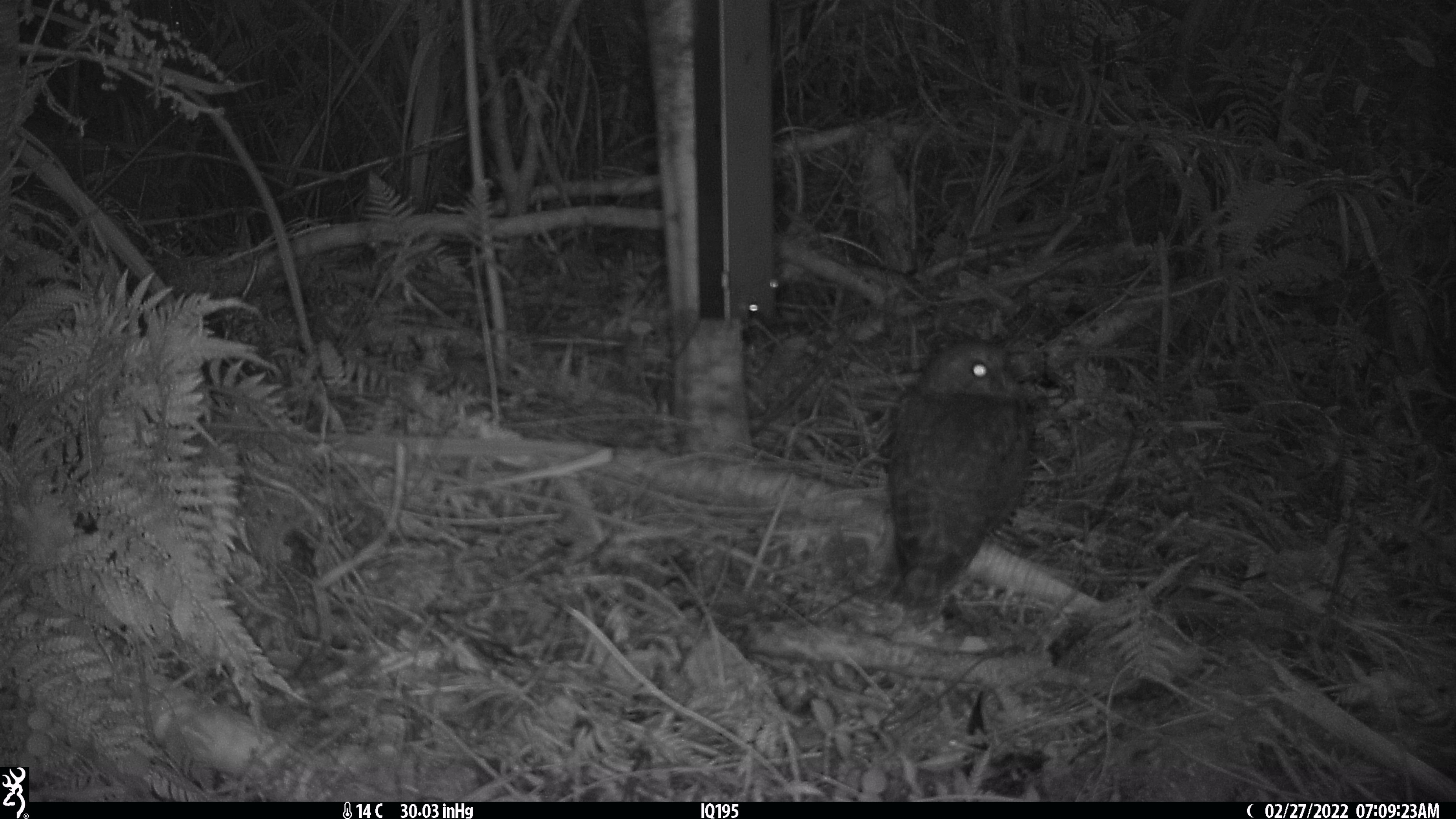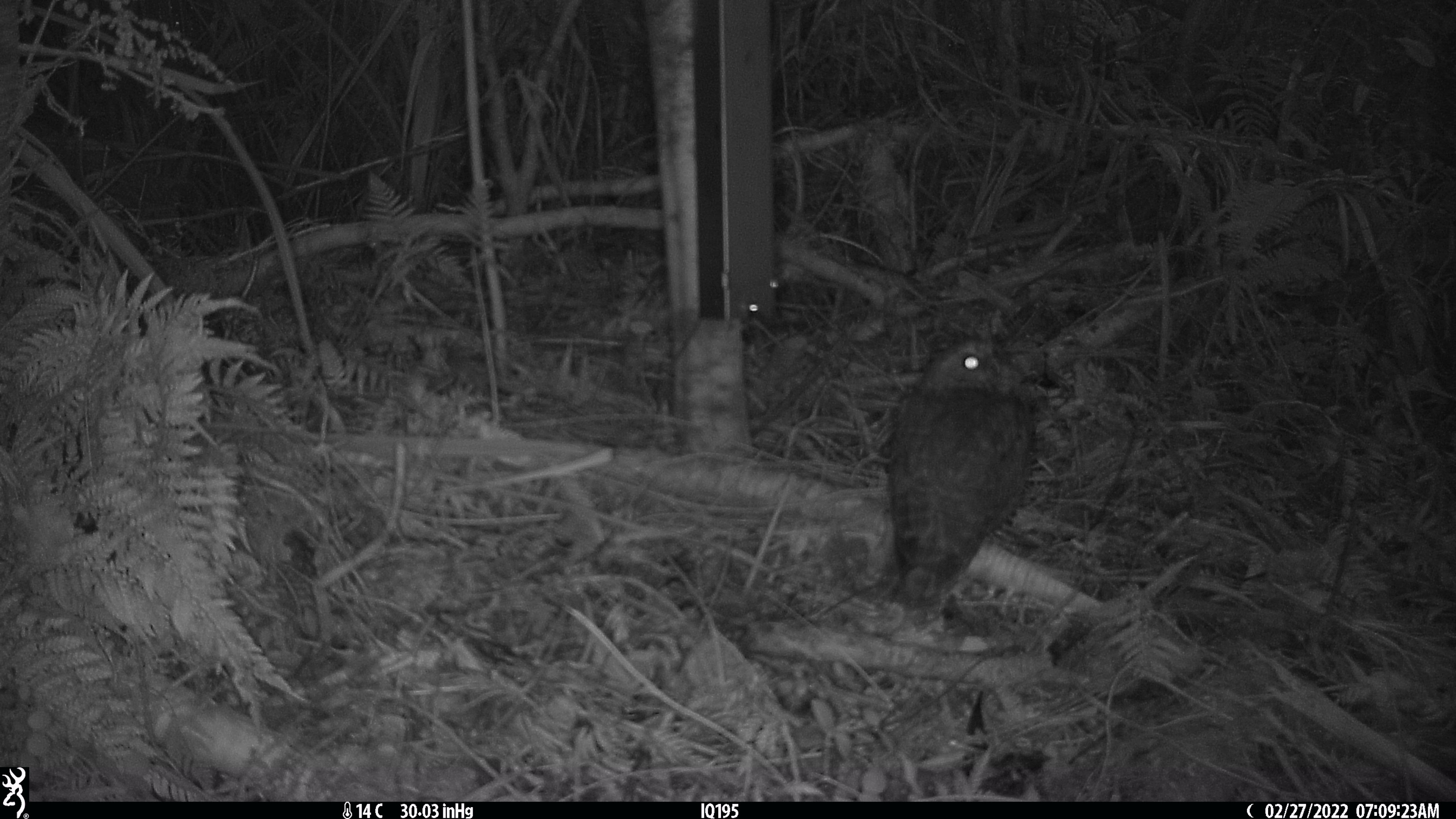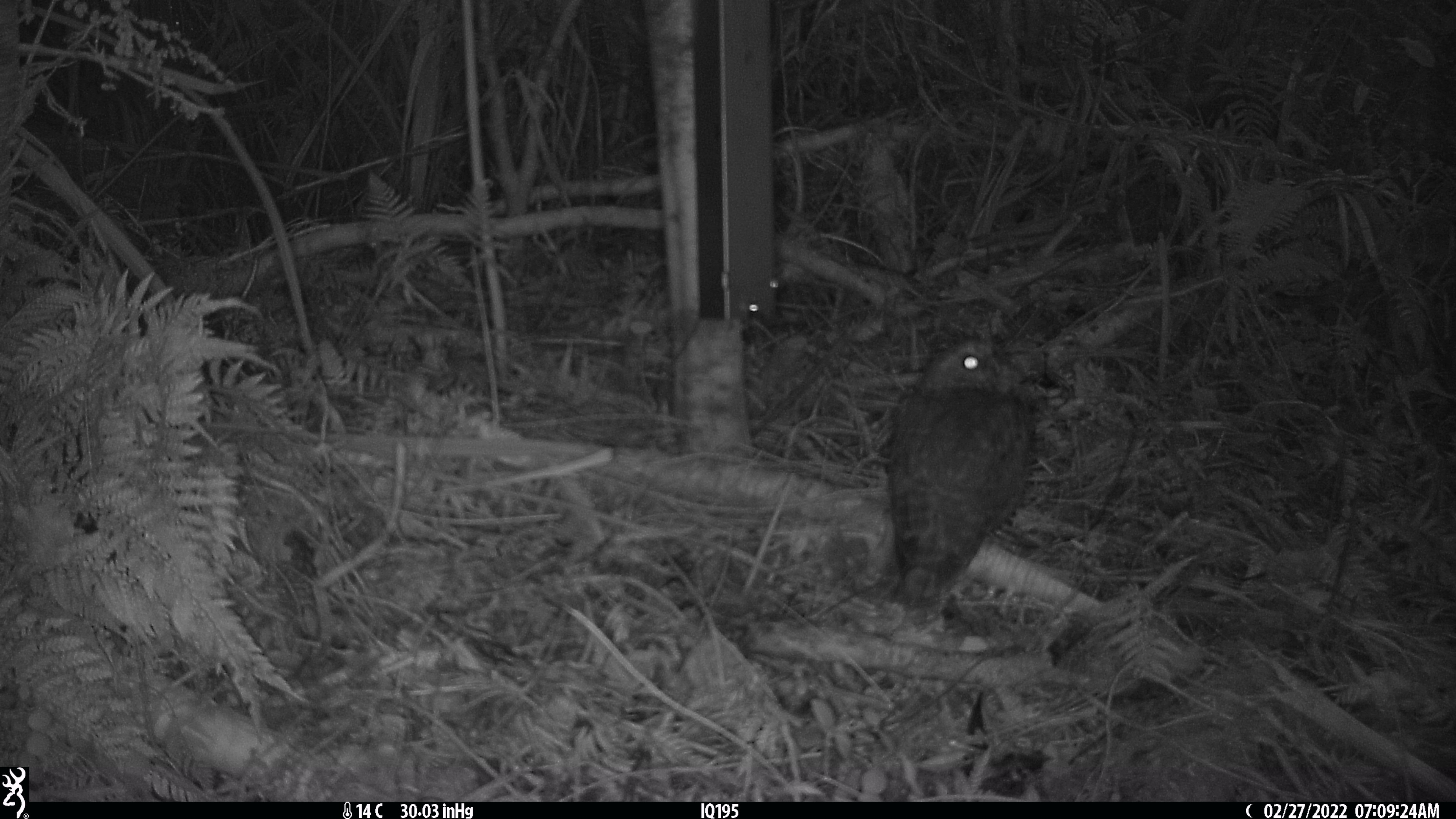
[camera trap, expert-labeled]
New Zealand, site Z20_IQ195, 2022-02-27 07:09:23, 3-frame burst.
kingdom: Animalia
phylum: Chordata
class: Aves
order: Strigiformes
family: Strigidae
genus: Ninox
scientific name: Ninox novaeseelandiae novaeseelandiae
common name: morepork